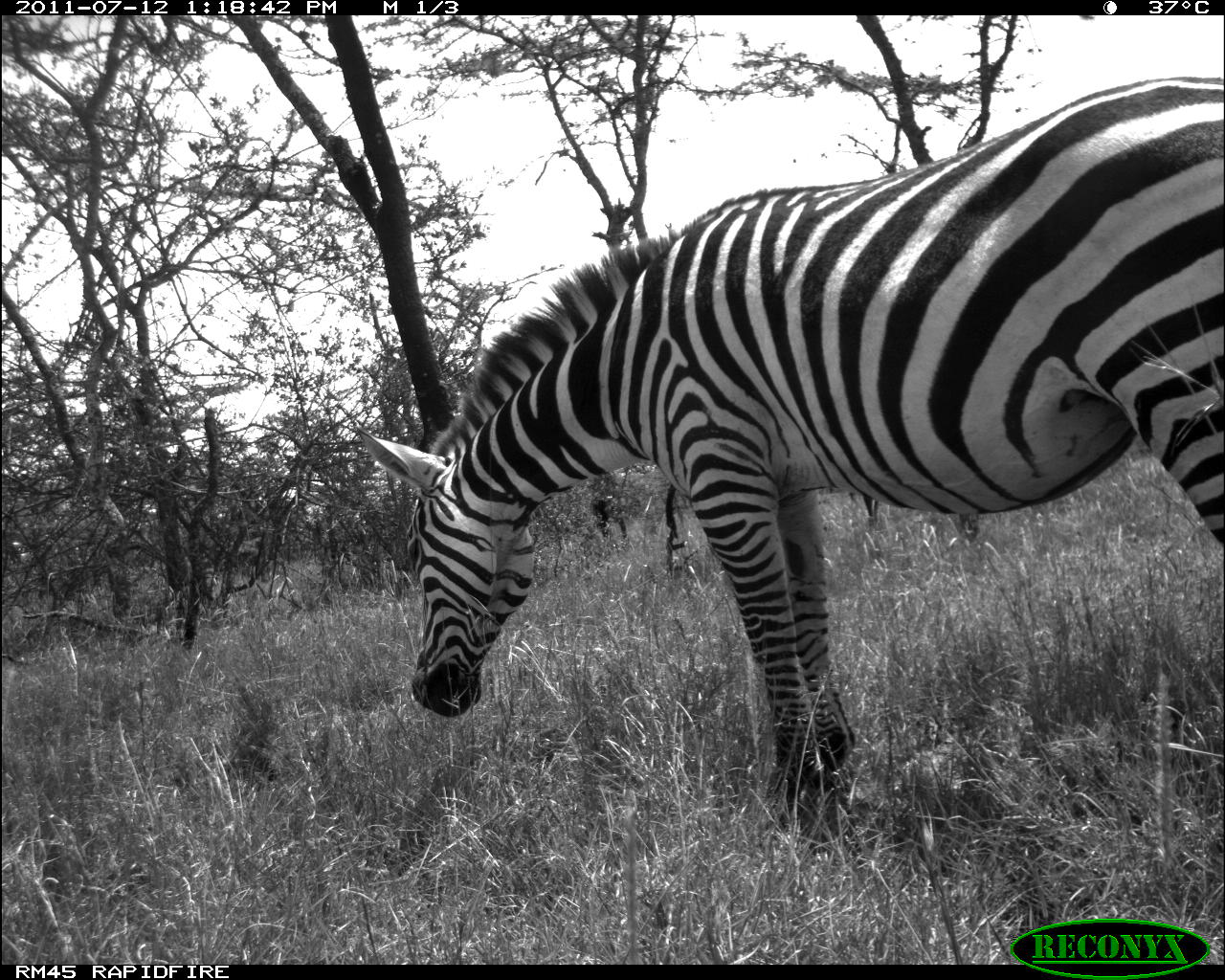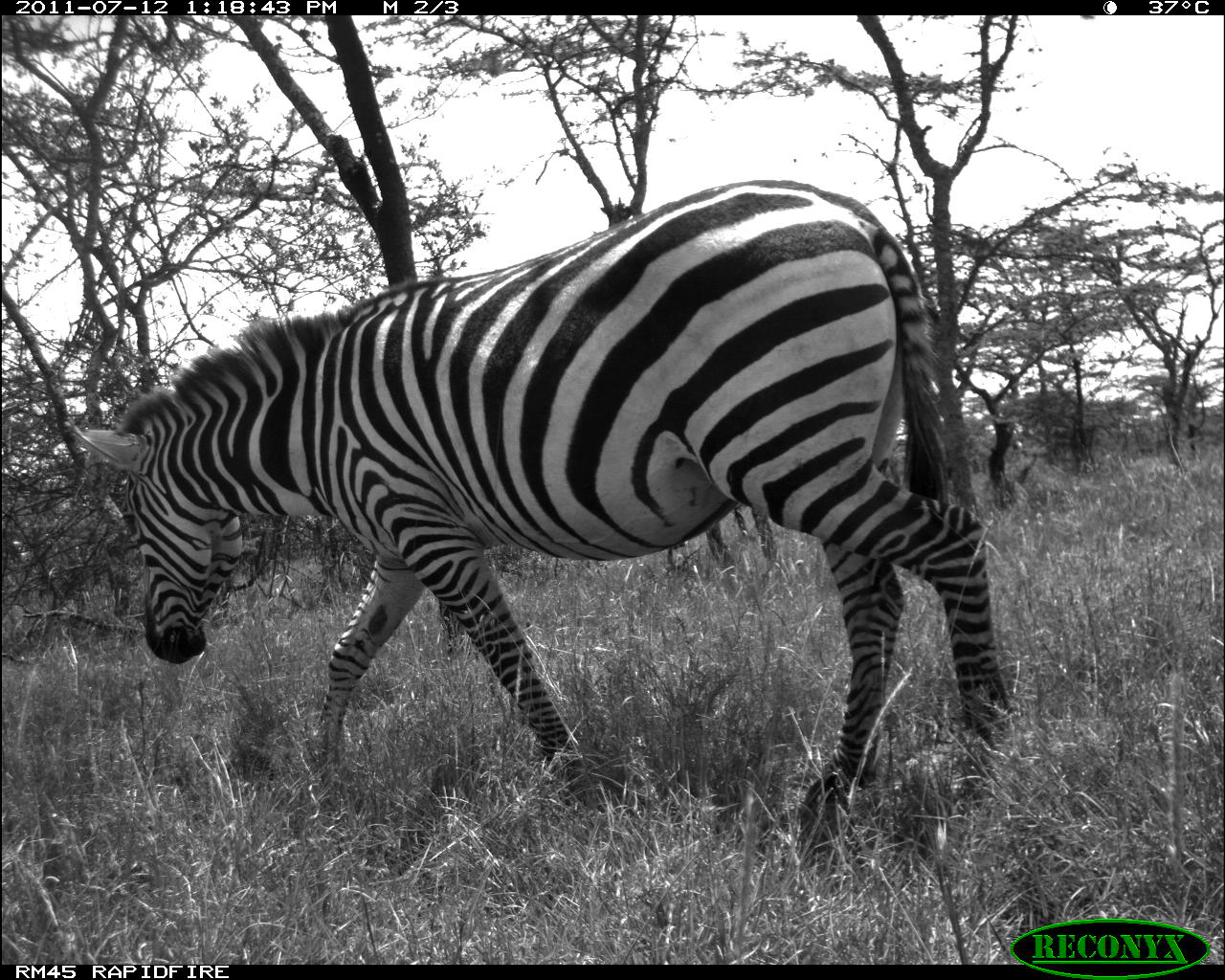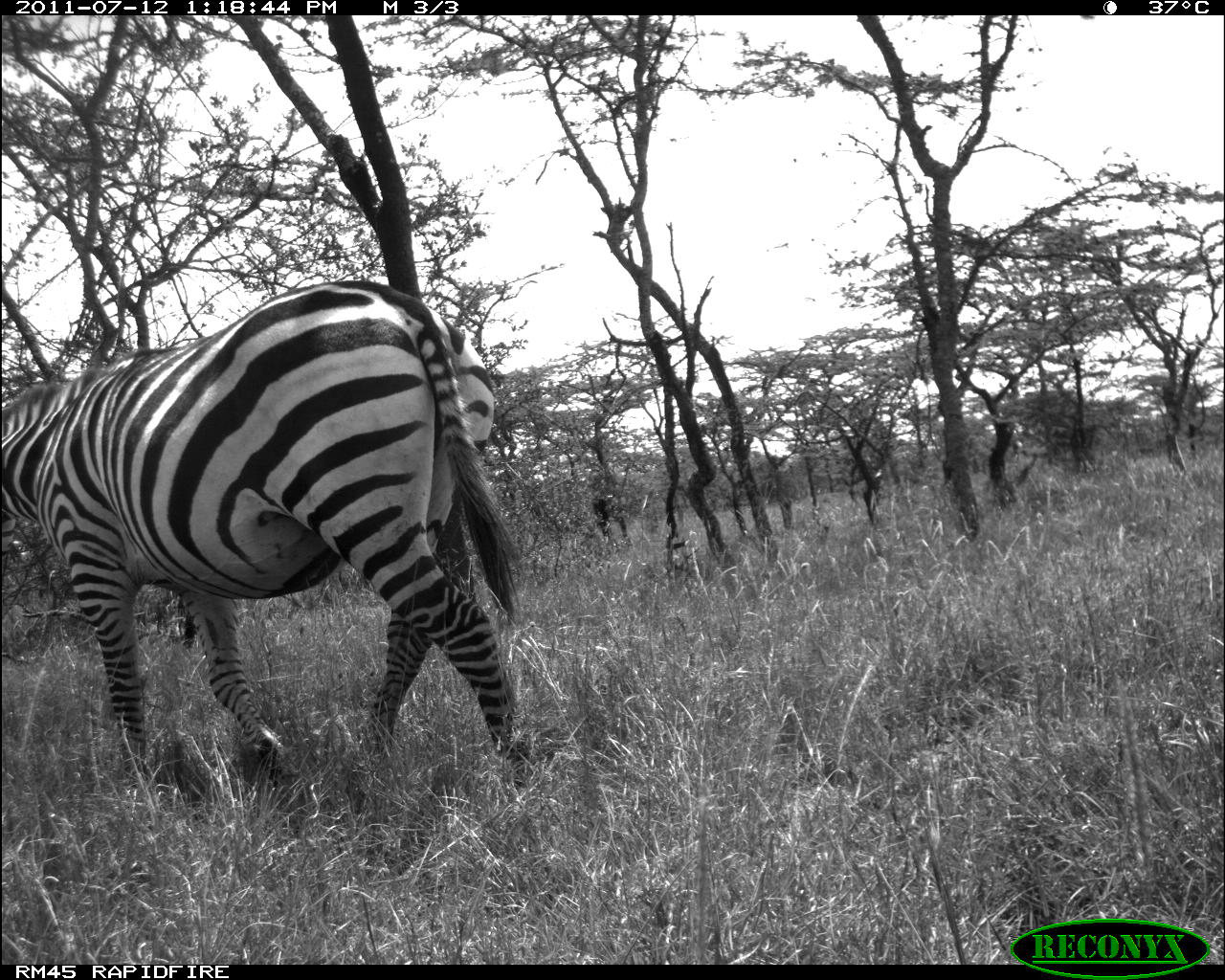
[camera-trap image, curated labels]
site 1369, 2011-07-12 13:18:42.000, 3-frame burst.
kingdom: Animalia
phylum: Chordata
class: Mammalia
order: Perissodactyla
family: Equidae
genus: Equus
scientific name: Equus quagga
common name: plains zebra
Equus quagga (plains zebra), count 1.